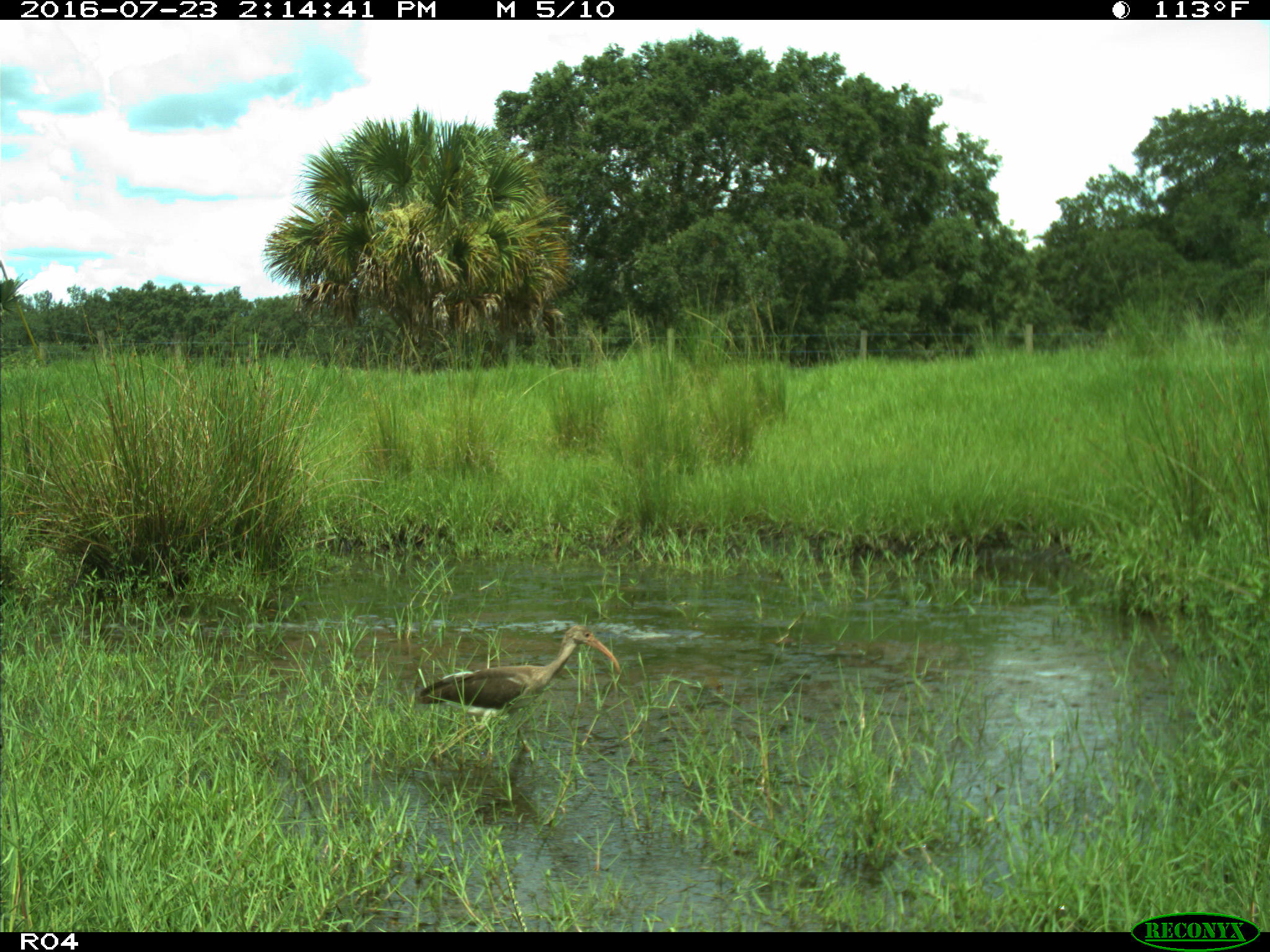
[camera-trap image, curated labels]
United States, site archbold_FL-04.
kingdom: Animalia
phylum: Chordata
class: Aves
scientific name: Aves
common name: birds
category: unidentified bird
Unidentified bird (birds) (Aves).